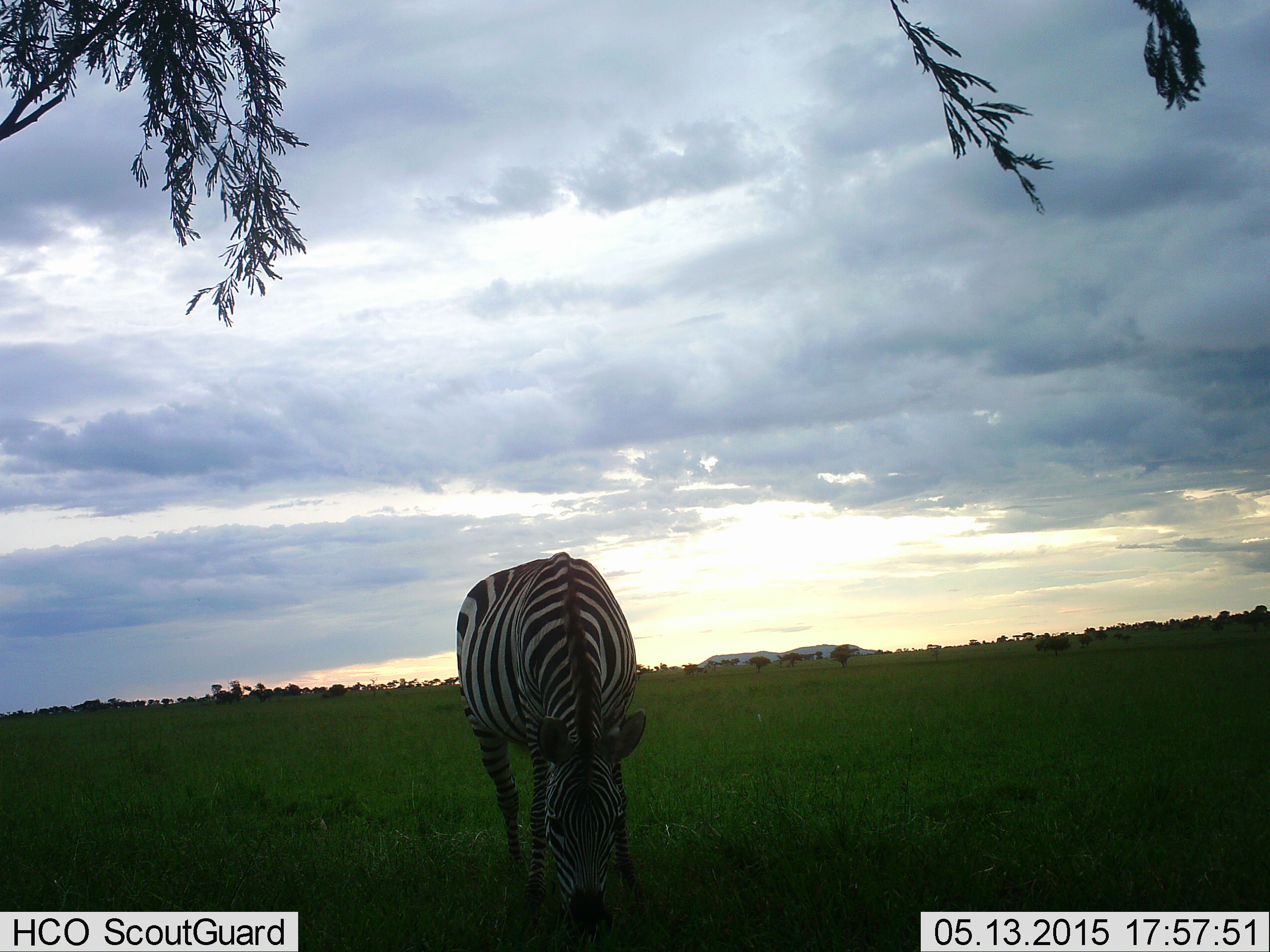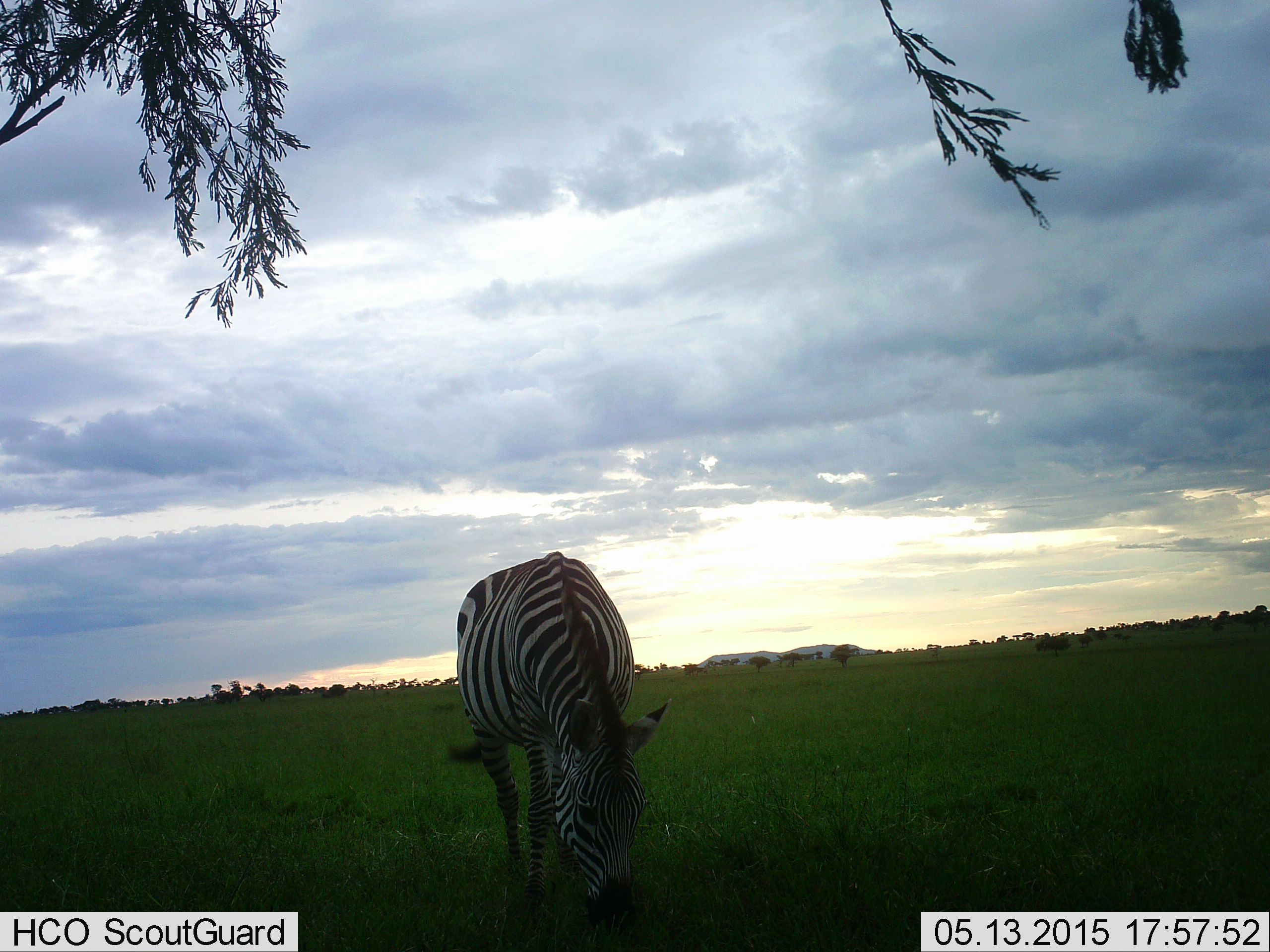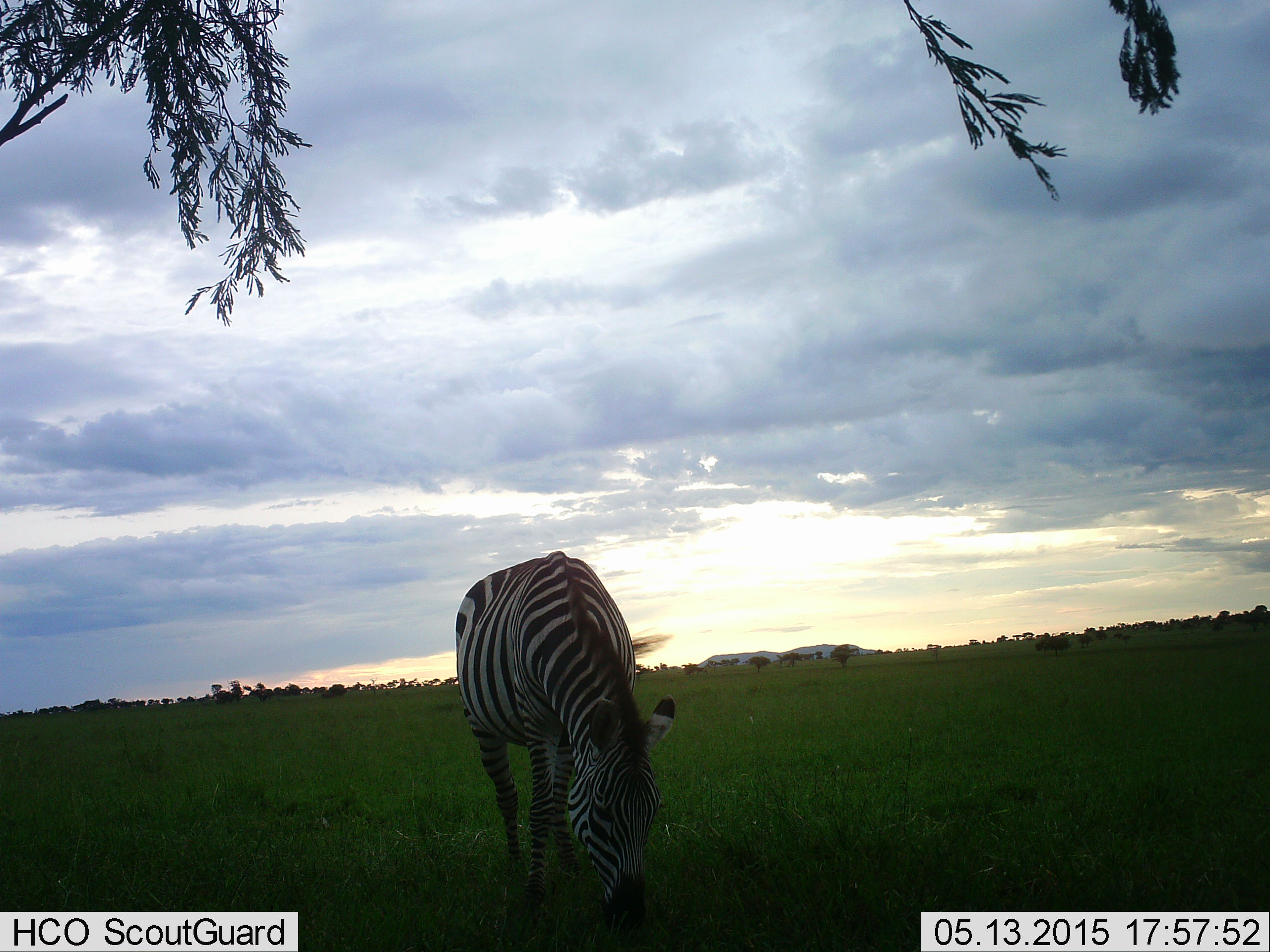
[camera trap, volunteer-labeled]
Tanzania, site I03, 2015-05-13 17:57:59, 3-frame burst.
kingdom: Animalia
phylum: Chordata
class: Mammalia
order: Perissodactyla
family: Equidae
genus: Equus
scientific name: Equus quagga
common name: plains zebra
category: zebra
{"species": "zebra (plains zebra) (Equus quagga)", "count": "1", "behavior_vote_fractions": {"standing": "10%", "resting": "0%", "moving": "10%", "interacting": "10%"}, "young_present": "0%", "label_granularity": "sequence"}